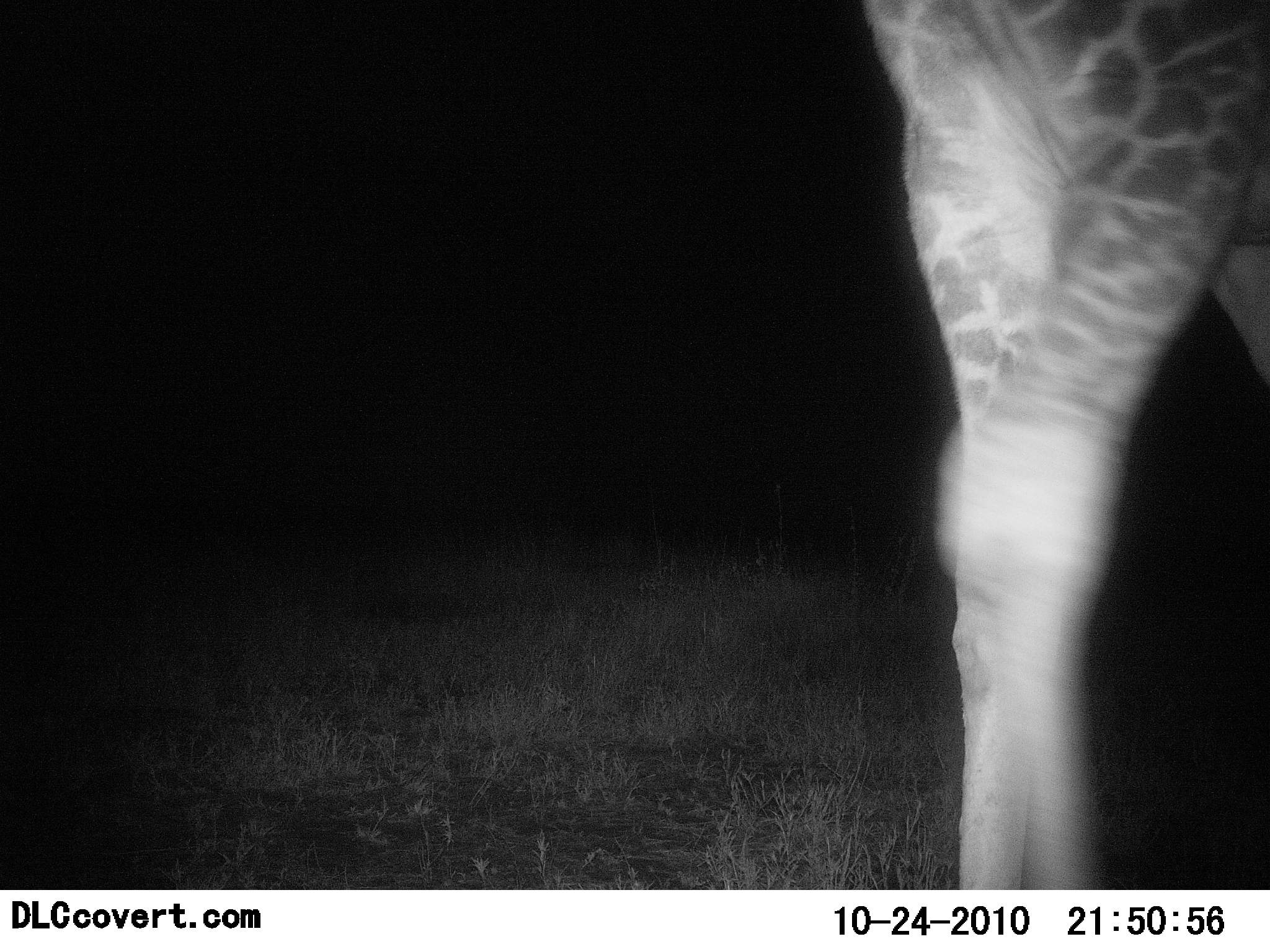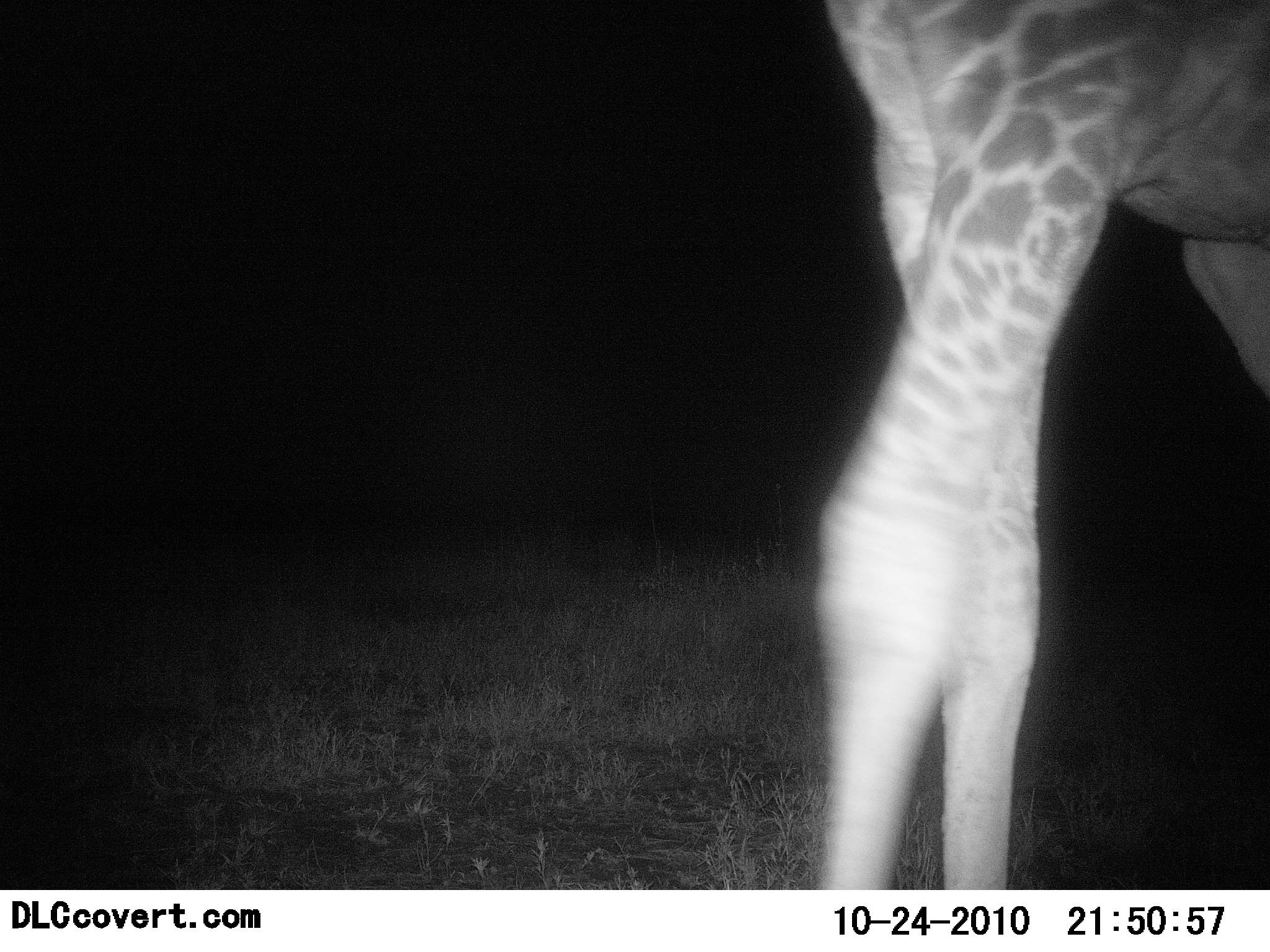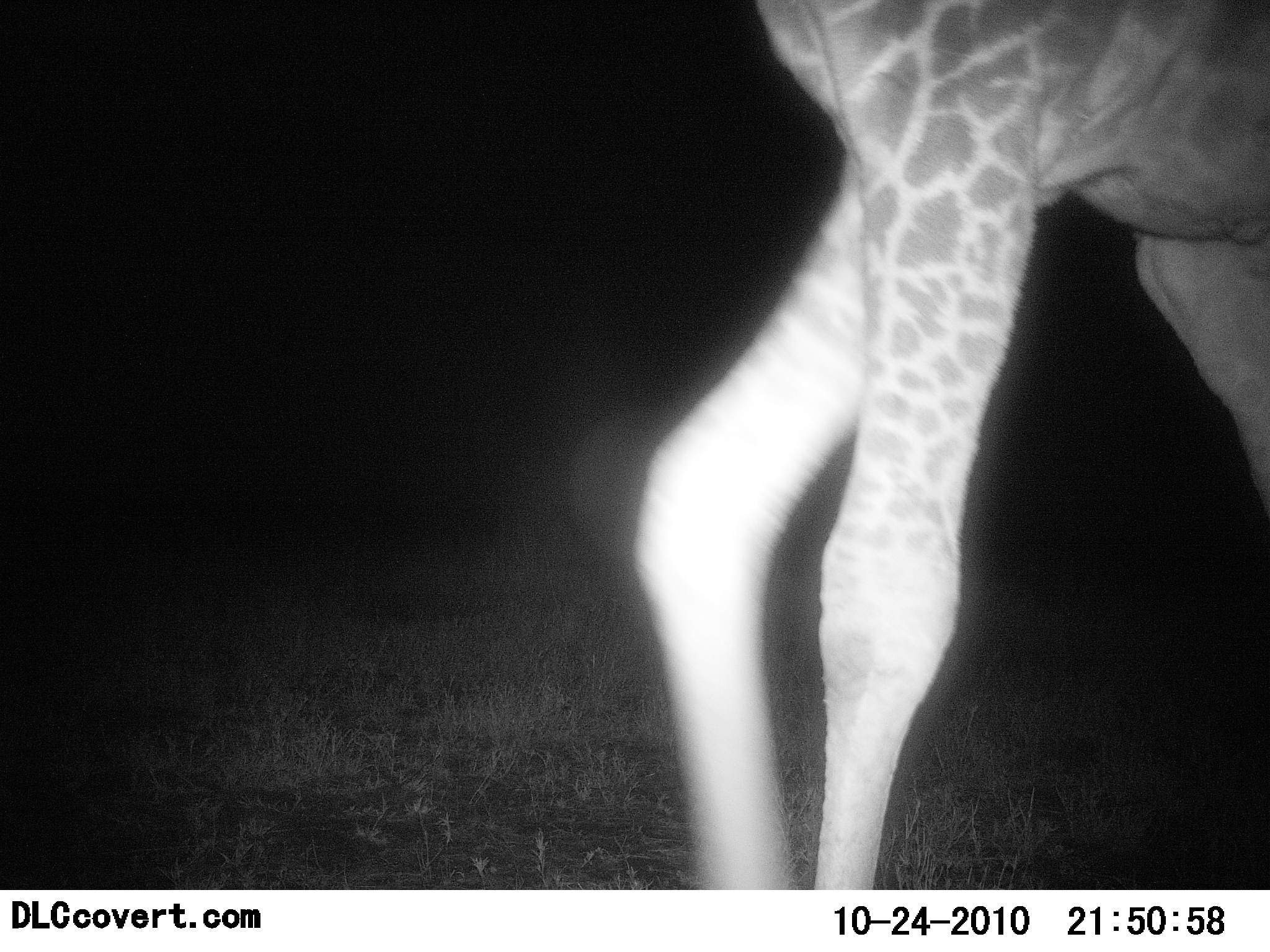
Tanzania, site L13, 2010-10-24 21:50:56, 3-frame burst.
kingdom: Animalia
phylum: Chordata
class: Mammalia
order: Artiodactyla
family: Giraffidae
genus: Giraffa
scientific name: Giraffa camelopardalis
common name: giraffe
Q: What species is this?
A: Giraffe (Giraffa camelopardalis).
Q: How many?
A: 1.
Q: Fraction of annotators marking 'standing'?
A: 20%.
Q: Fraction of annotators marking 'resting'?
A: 0%.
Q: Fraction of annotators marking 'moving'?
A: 87%.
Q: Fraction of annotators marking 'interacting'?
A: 0%.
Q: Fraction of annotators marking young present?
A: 0%.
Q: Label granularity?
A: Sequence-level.